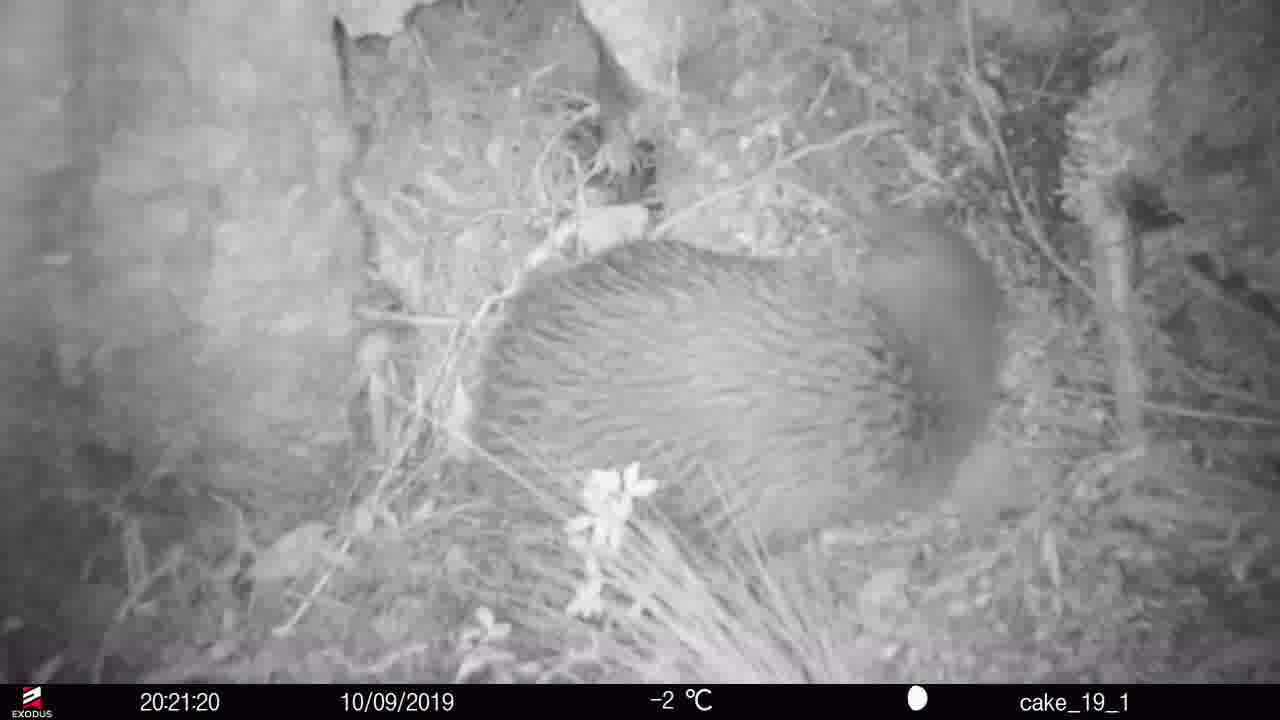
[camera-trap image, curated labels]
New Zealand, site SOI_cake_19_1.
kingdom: Animalia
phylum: Chordata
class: Aves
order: Apterygiformes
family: Apterygidae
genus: Apteryx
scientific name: Apteryx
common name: kiwi